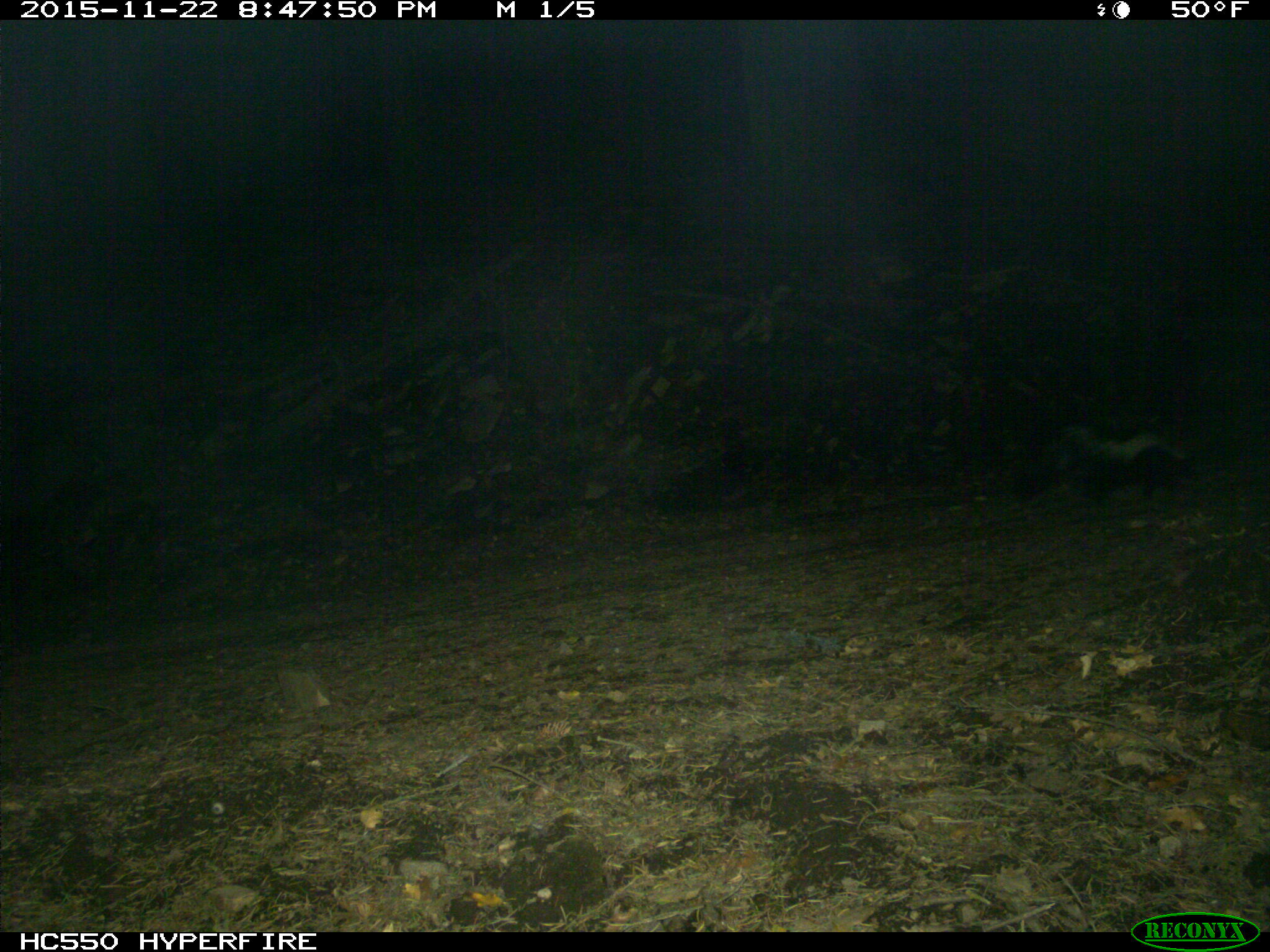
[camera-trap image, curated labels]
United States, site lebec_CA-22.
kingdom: Animalia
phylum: Chordata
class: Mammalia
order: Carnivora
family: Mephitidae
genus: Mephitis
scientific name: Mephitis mephitis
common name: striped skunk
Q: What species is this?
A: Mephitis mephitis (striped skunk).